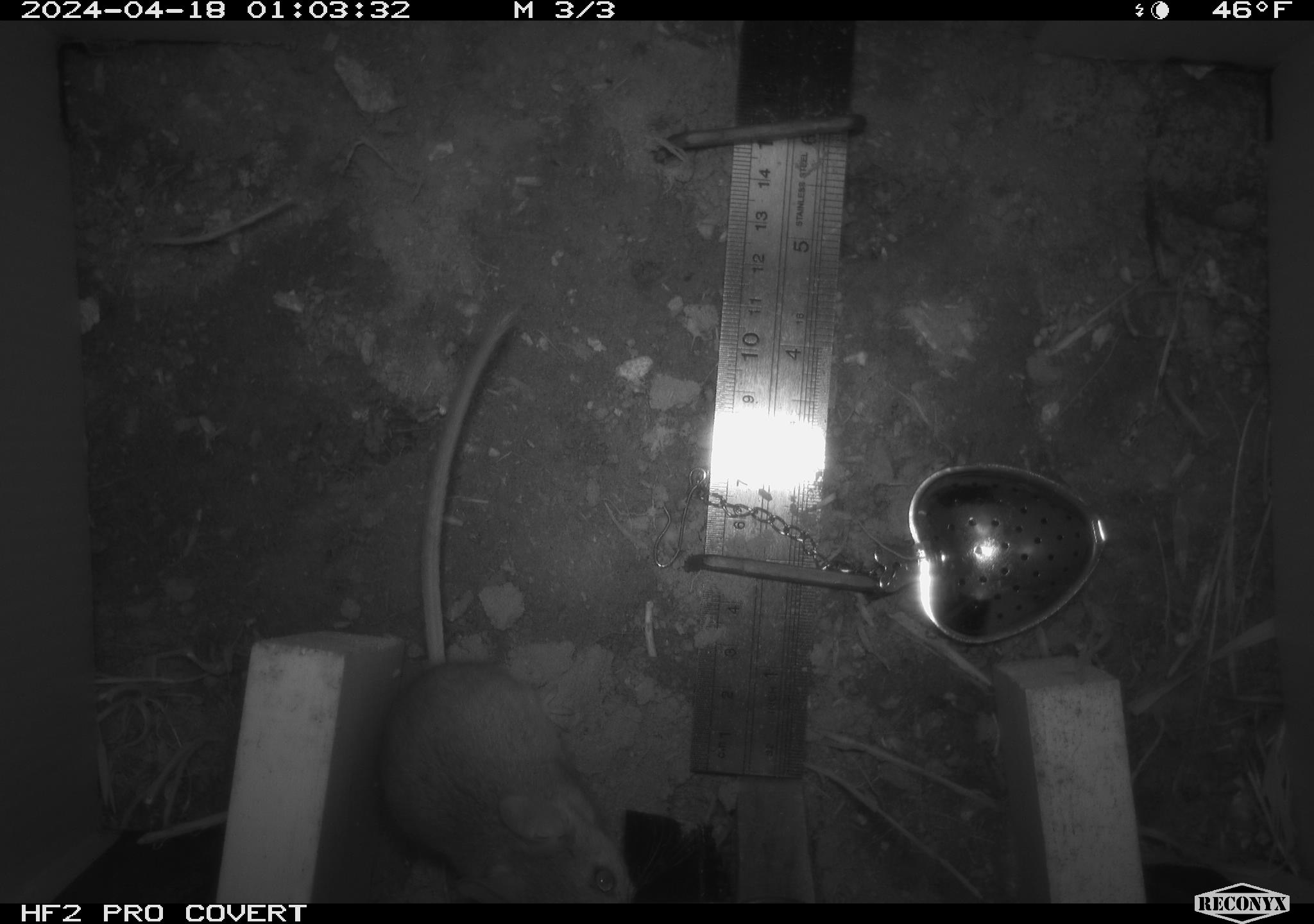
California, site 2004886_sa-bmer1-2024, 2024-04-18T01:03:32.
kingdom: Animalia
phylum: Chordata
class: Mammalia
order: Rodentia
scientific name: Rodentia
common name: mouse species